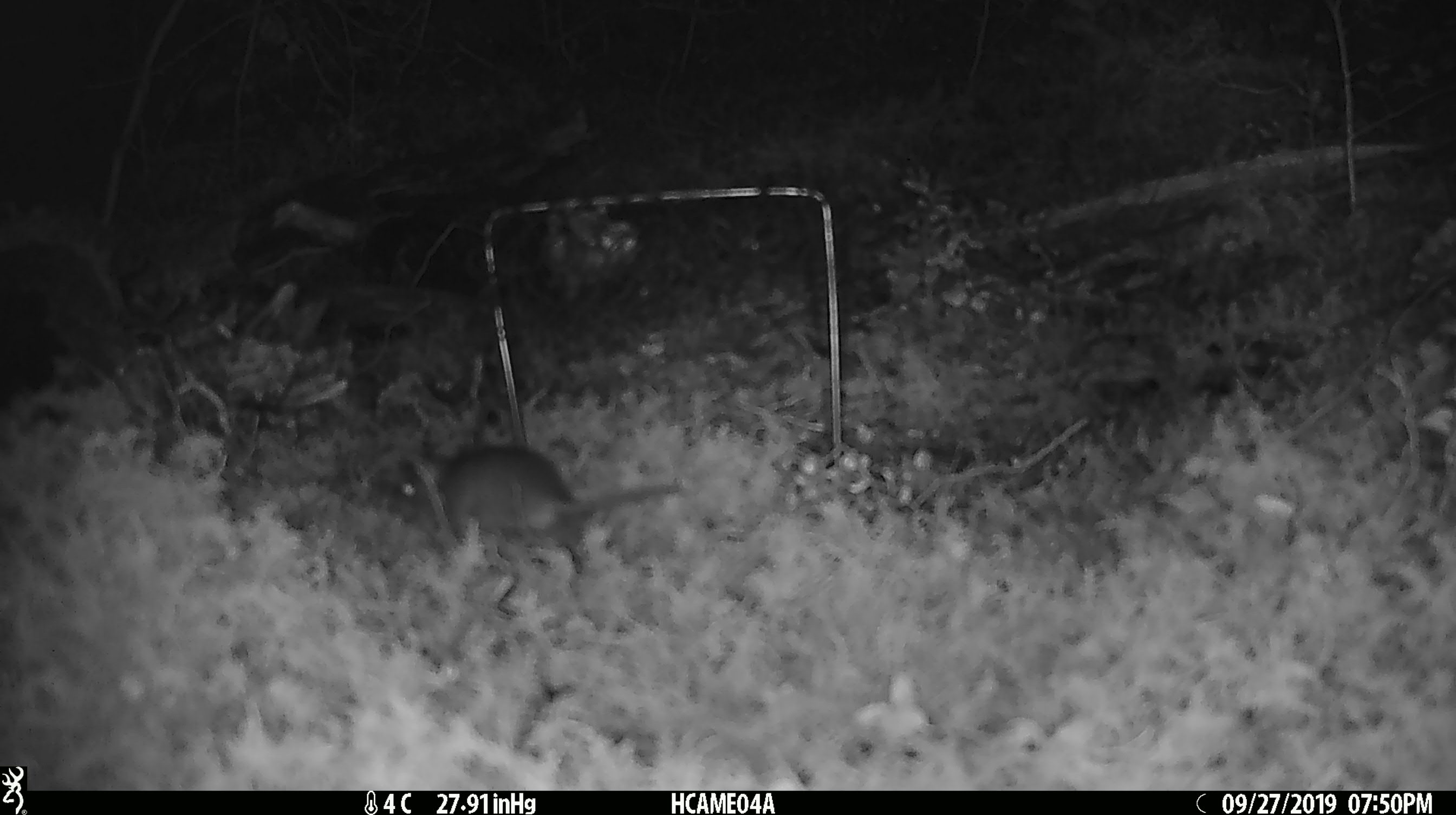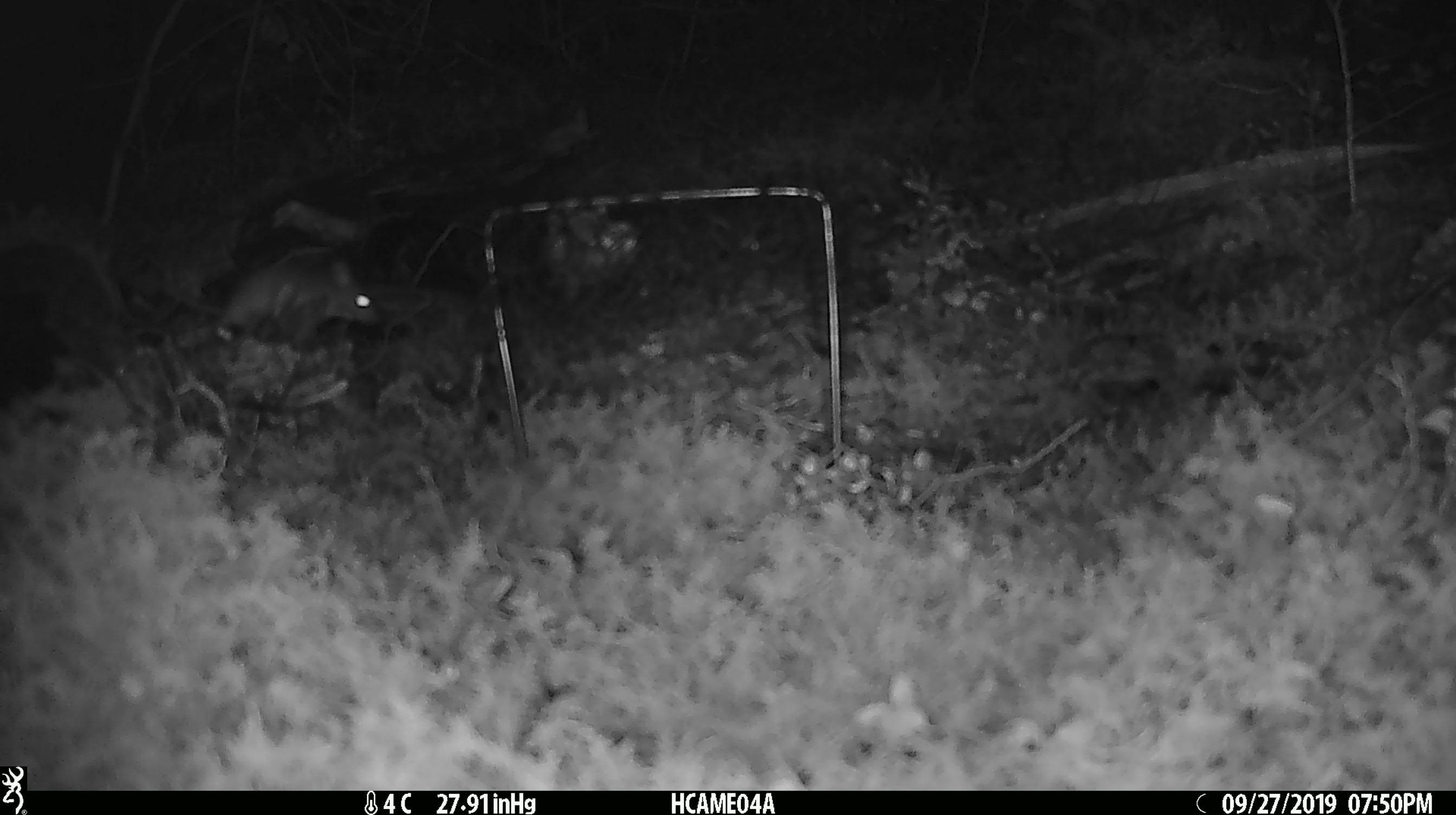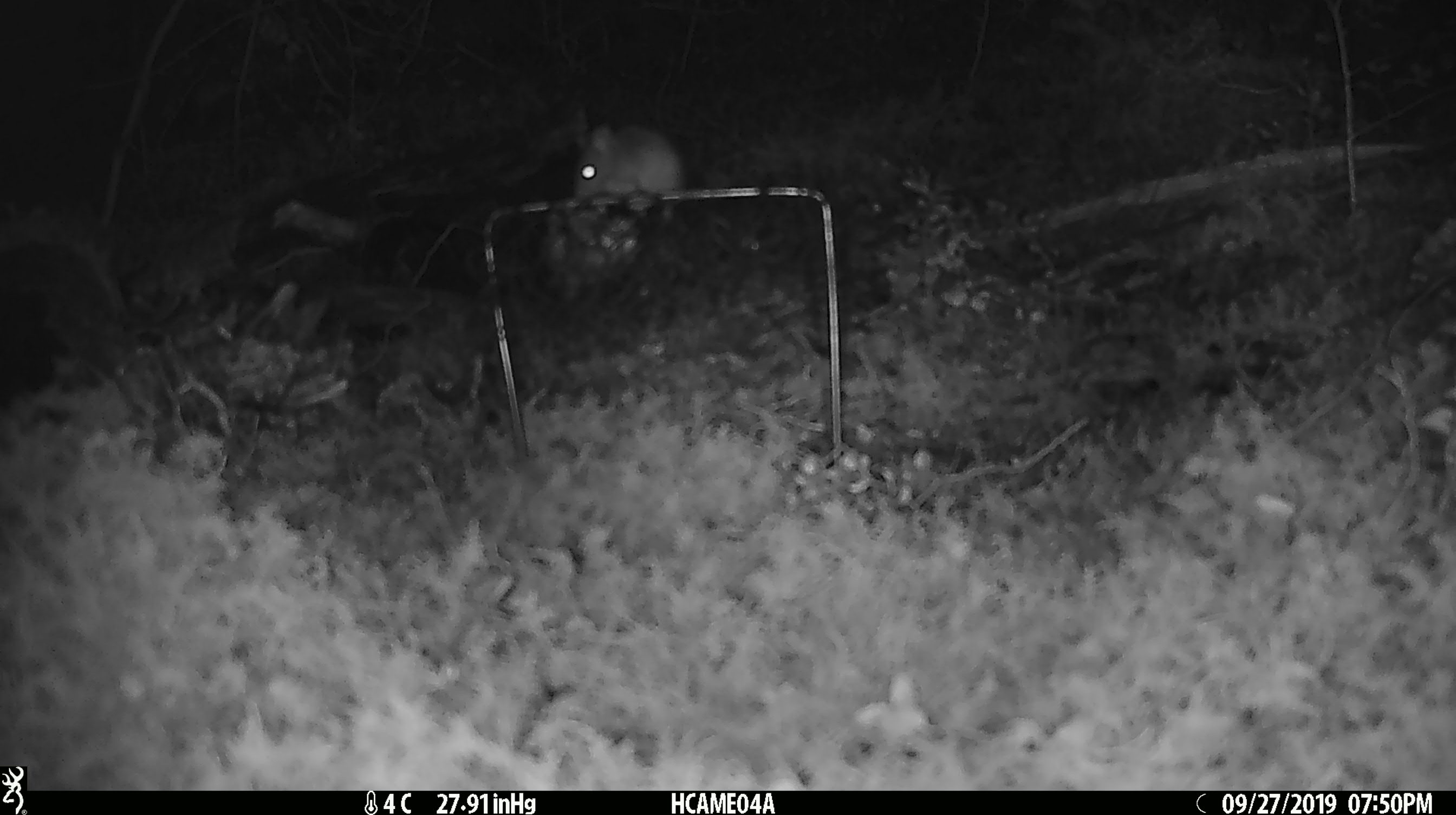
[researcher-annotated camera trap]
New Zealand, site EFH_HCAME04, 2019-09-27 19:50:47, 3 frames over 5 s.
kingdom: Animalia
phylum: Chordata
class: Mammalia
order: Rodentia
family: Muridae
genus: Mus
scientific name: Mus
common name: mouse